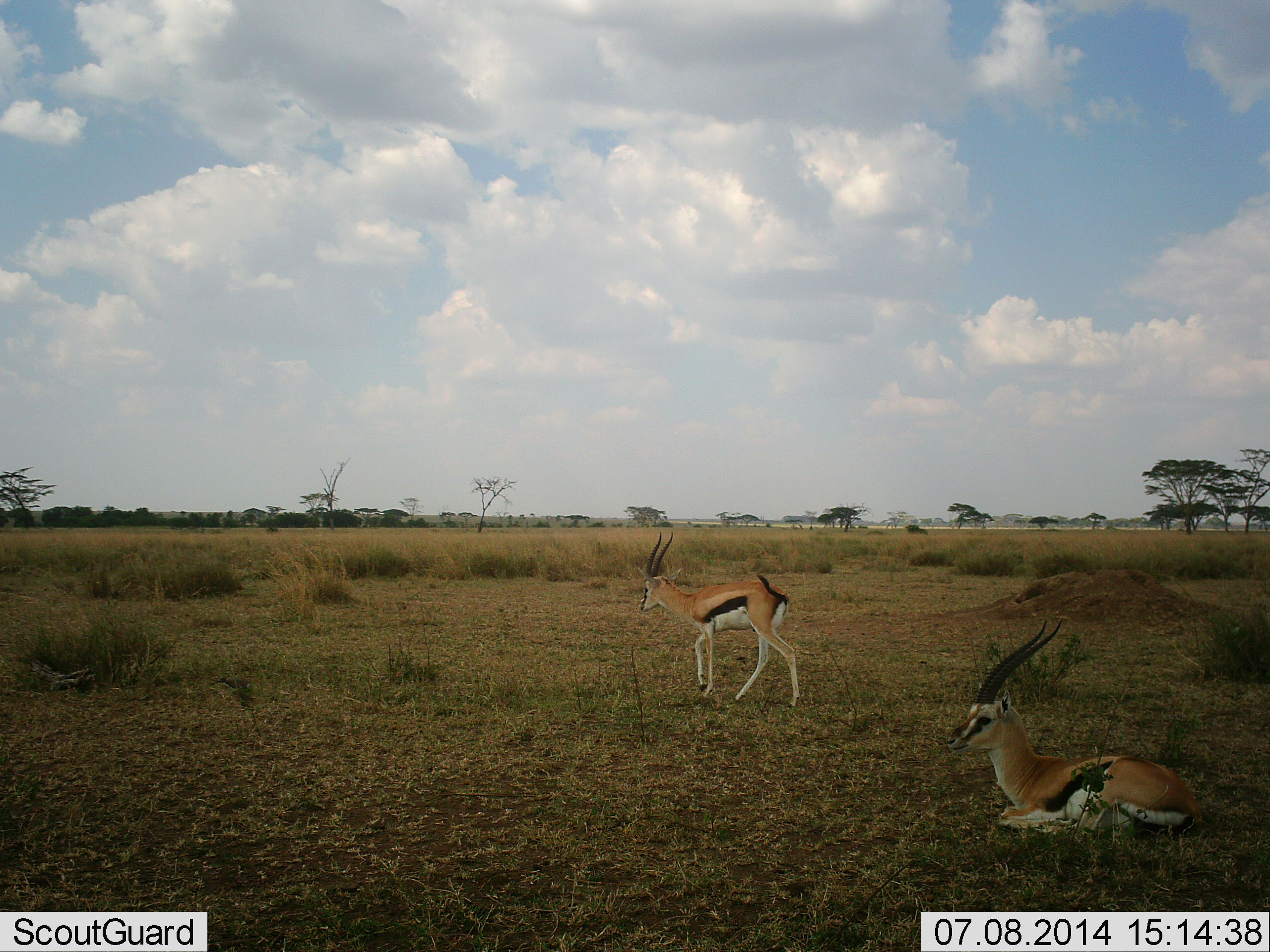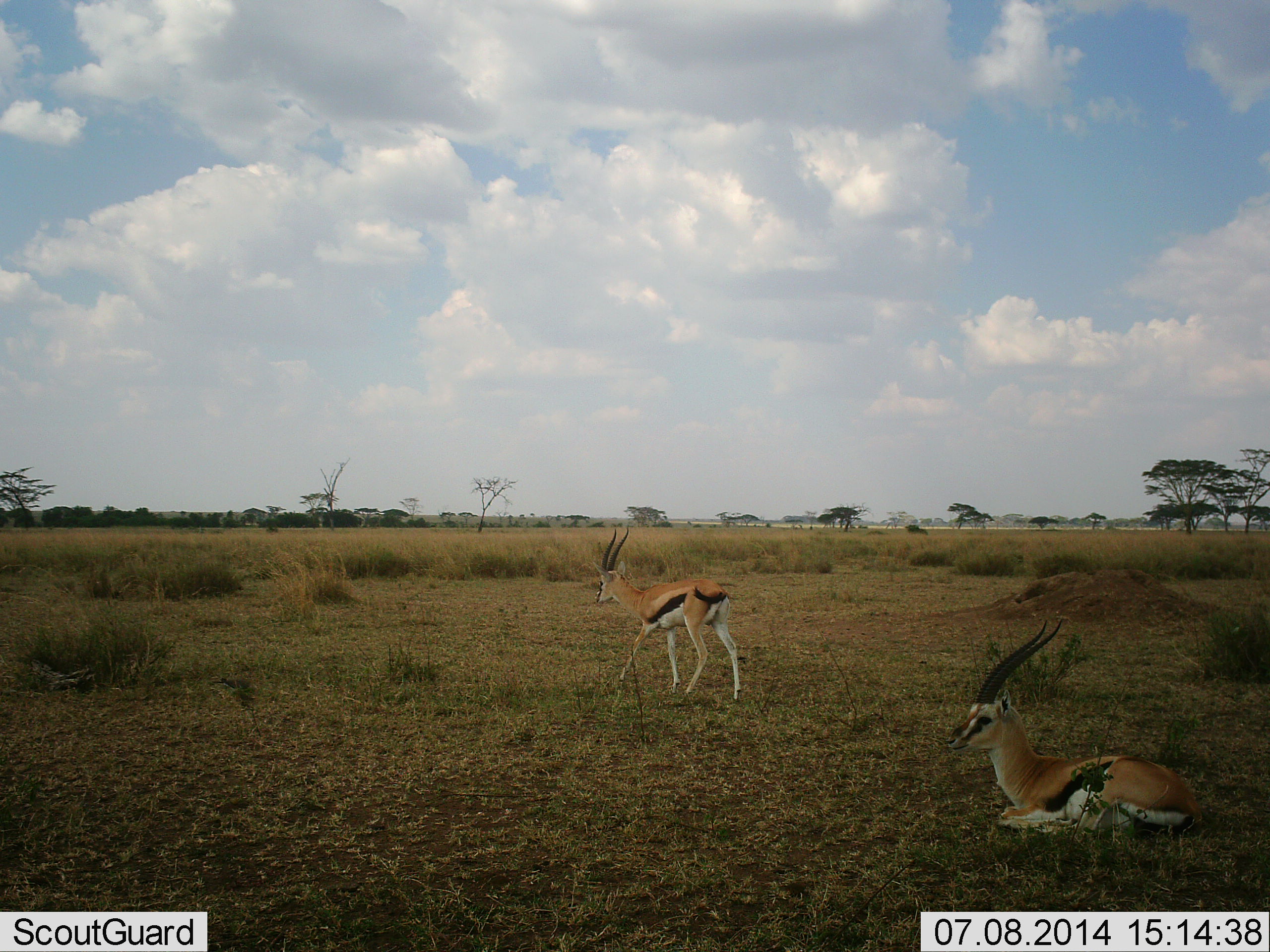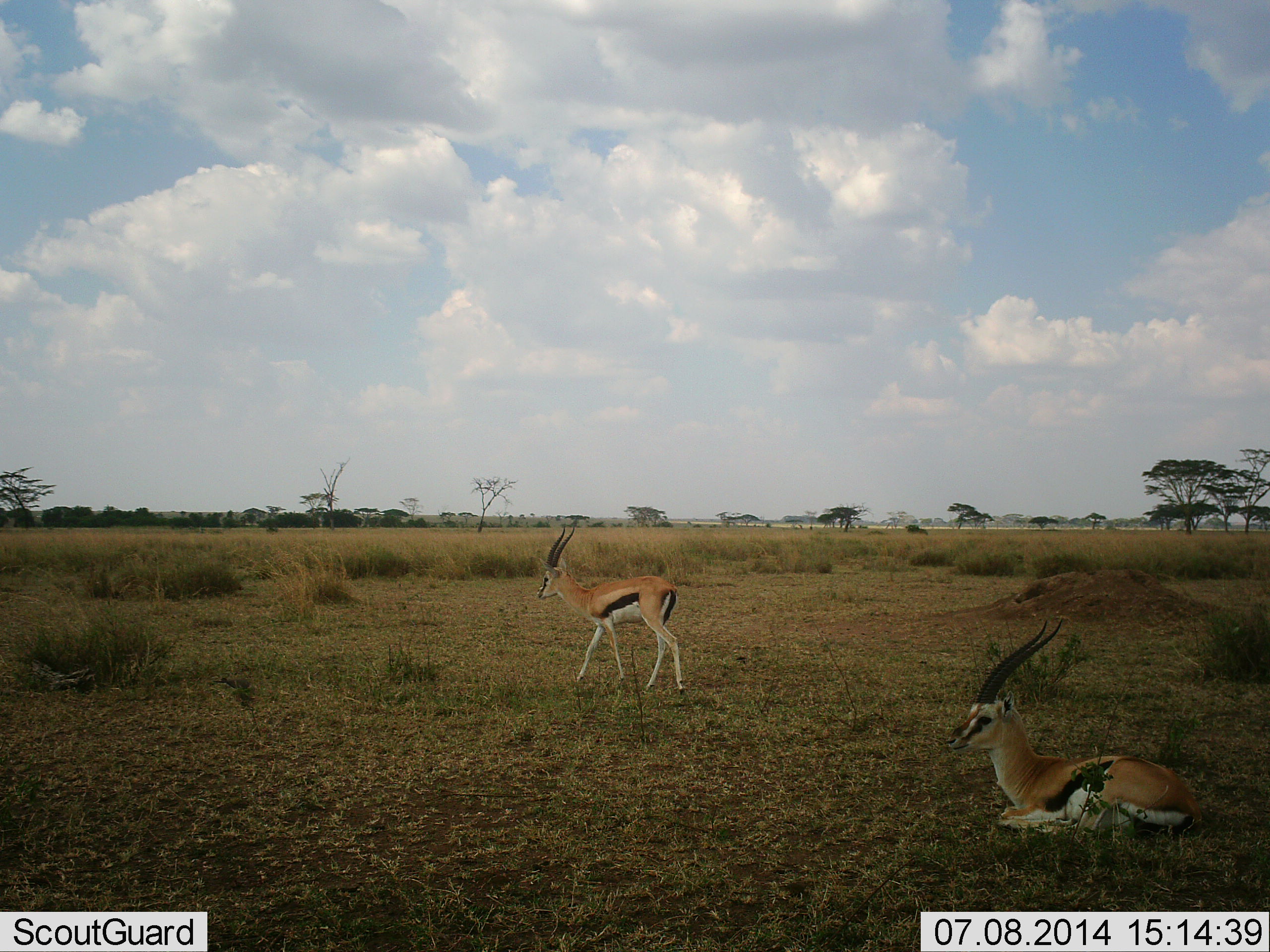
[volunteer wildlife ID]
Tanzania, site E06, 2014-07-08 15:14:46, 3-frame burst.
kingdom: Animalia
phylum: Chordata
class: Mammalia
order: Artiodactyla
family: Bovidae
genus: Eudorcas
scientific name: Eudorcas thomsonii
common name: thomson's gazelle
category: gazellethomsons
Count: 2.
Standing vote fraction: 10%.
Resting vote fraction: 100%.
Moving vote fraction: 70%.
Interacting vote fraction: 0%.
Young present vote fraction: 0%.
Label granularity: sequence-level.